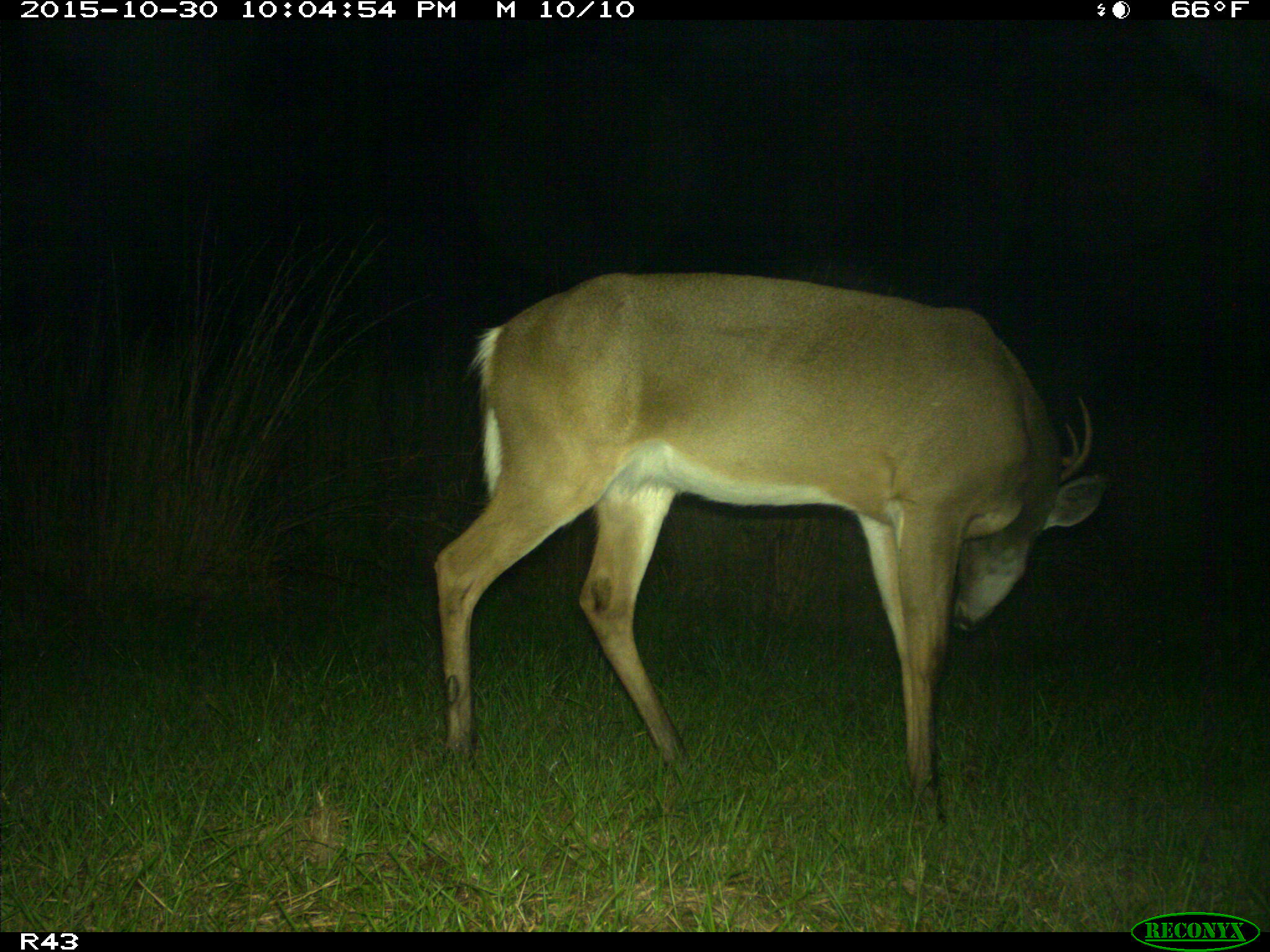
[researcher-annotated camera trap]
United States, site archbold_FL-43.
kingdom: Animalia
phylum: Chordata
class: Mammalia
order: Artiodactyla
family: Cervidae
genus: Odocoileus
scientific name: Odocoileus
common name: deer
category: unidentified deer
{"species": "unidentified deer (deer) (Odocoileus)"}